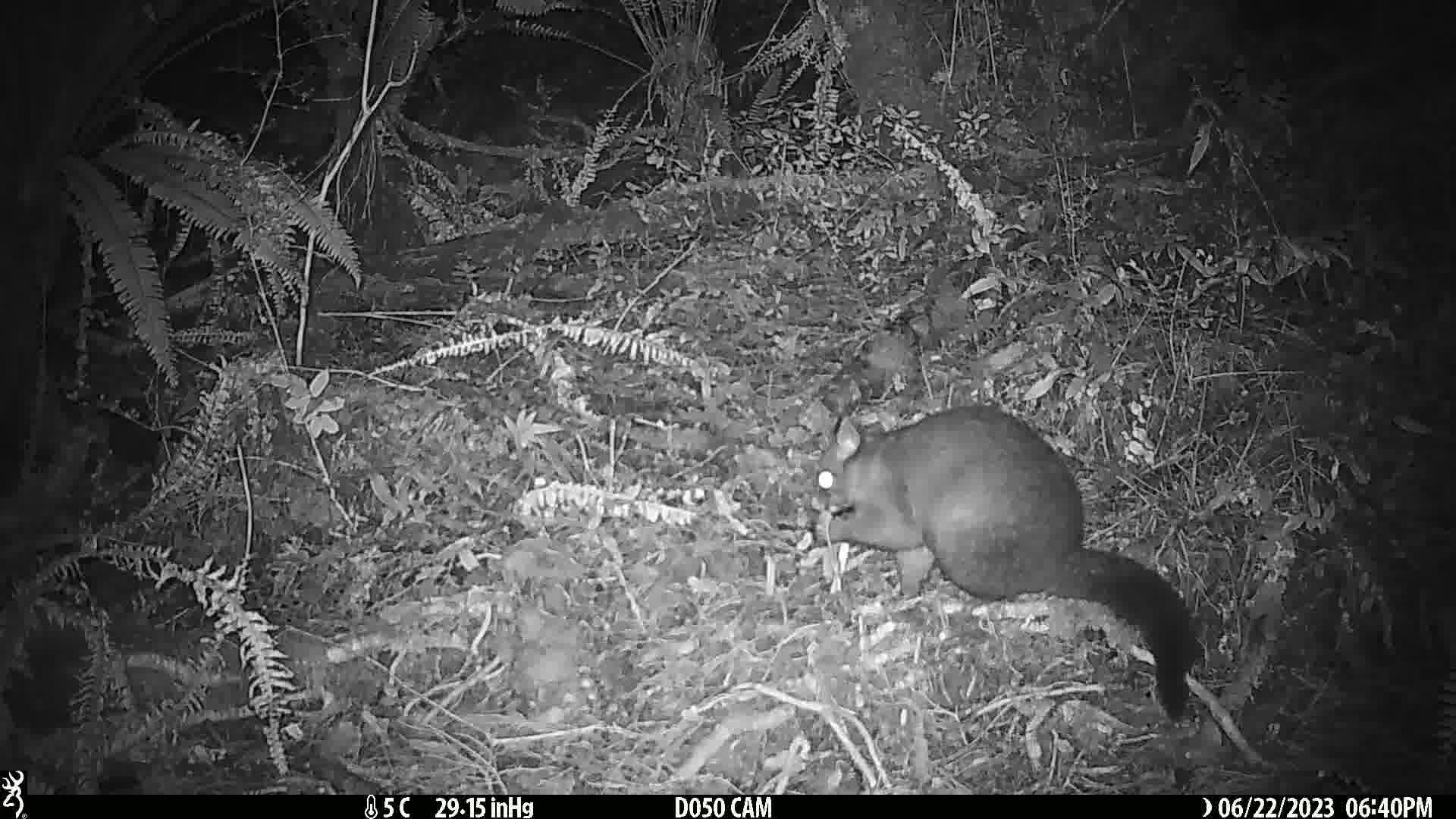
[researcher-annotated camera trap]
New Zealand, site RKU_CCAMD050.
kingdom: Animalia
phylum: Chordata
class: Mammalia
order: Diprotodontia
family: Phalangeridae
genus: Trichosurus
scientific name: Trichosurus vulpecula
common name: common brushtail possum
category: possum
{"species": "possum (common brushtail possum) (Trichosurus vulpecula)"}